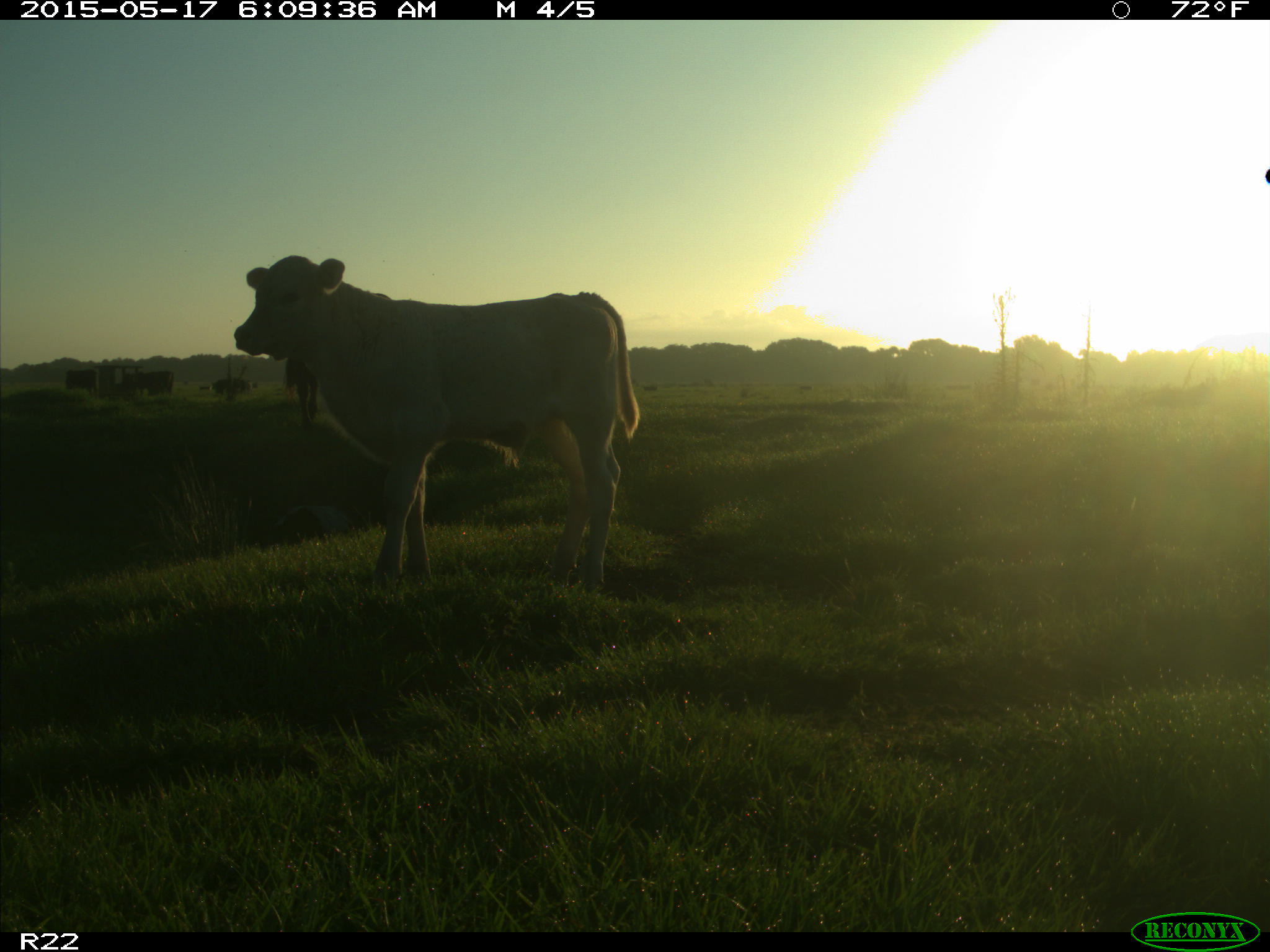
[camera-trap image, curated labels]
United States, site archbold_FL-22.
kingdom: Animalia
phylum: Chordata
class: Mammalia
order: Artiodactyla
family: Bovidae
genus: Bos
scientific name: Bos taurus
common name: domestic cow